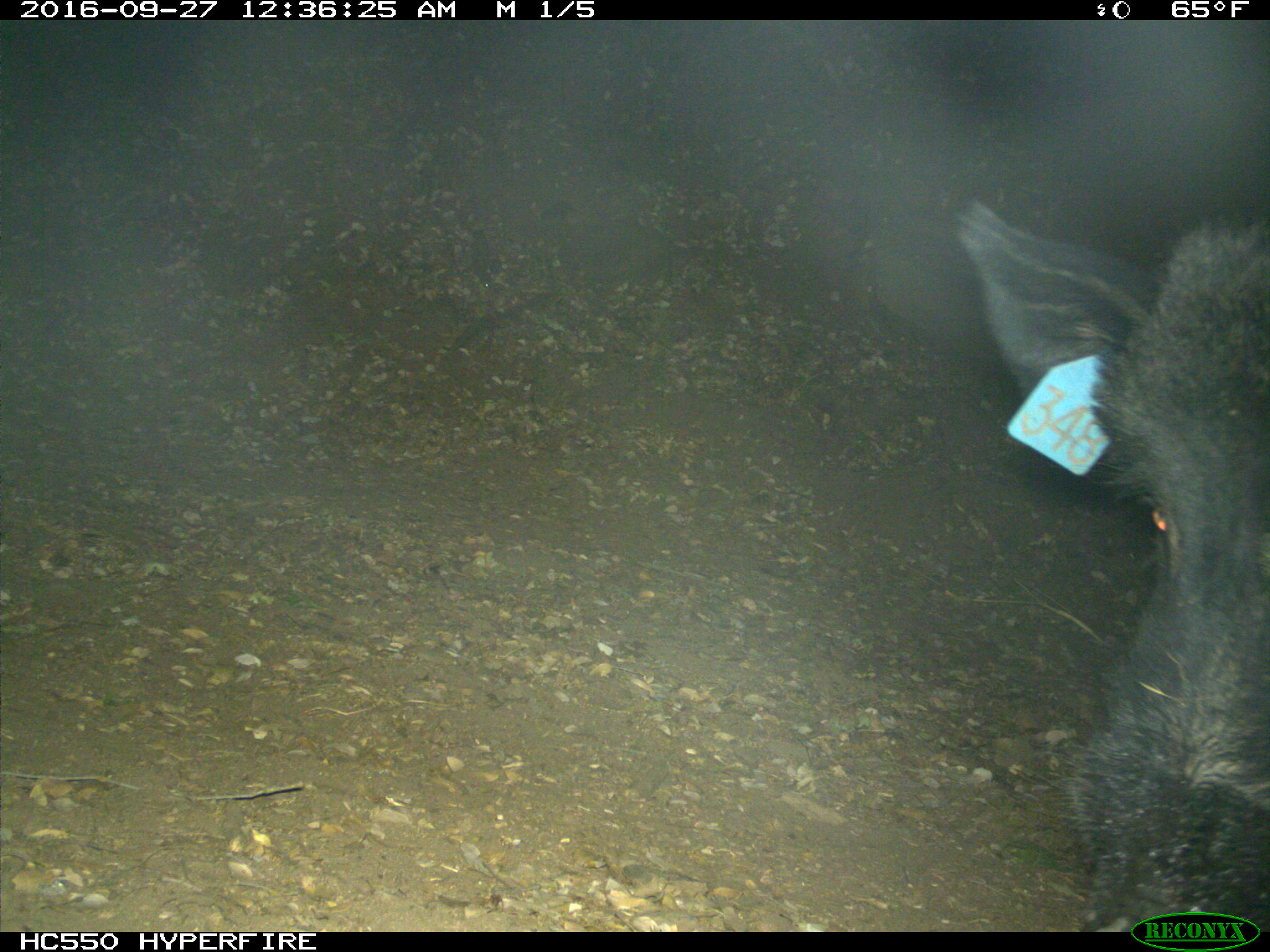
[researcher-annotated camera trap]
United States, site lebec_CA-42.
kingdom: Animalia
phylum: Chordata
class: Mammalia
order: Artiodactyla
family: Suidae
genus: Sus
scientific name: Sus scrofa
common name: wild boar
Sus scrofa (wild boar).